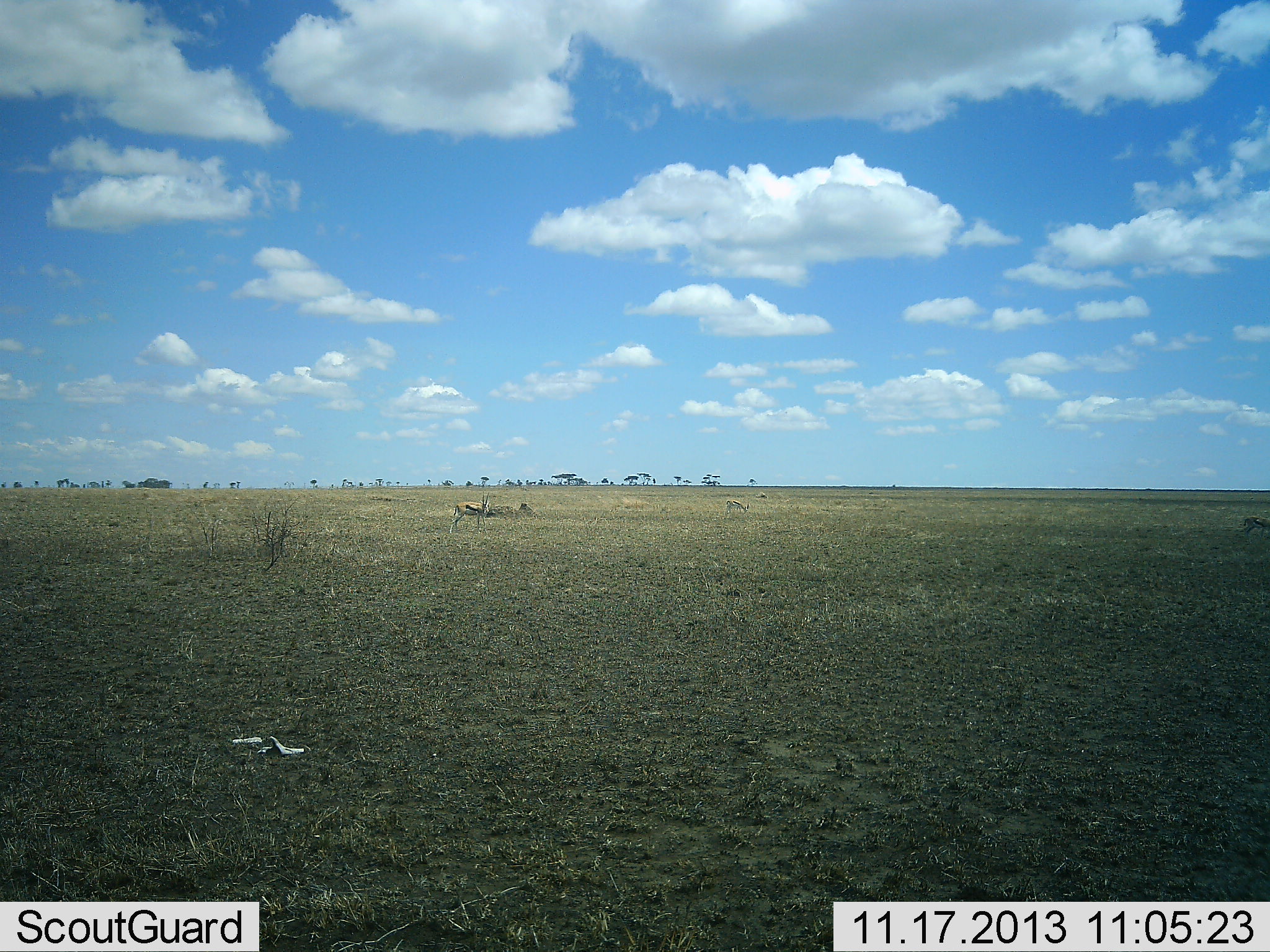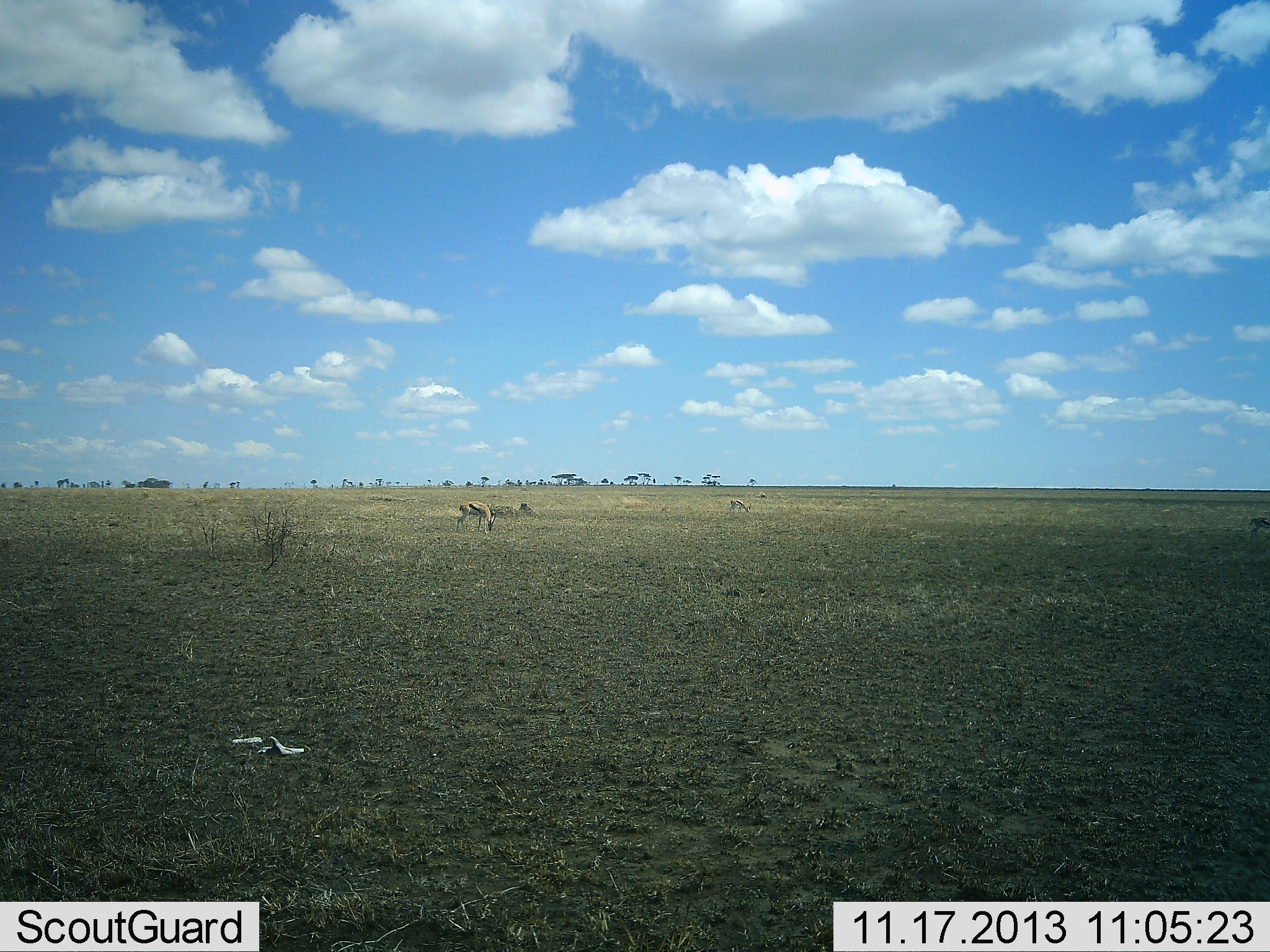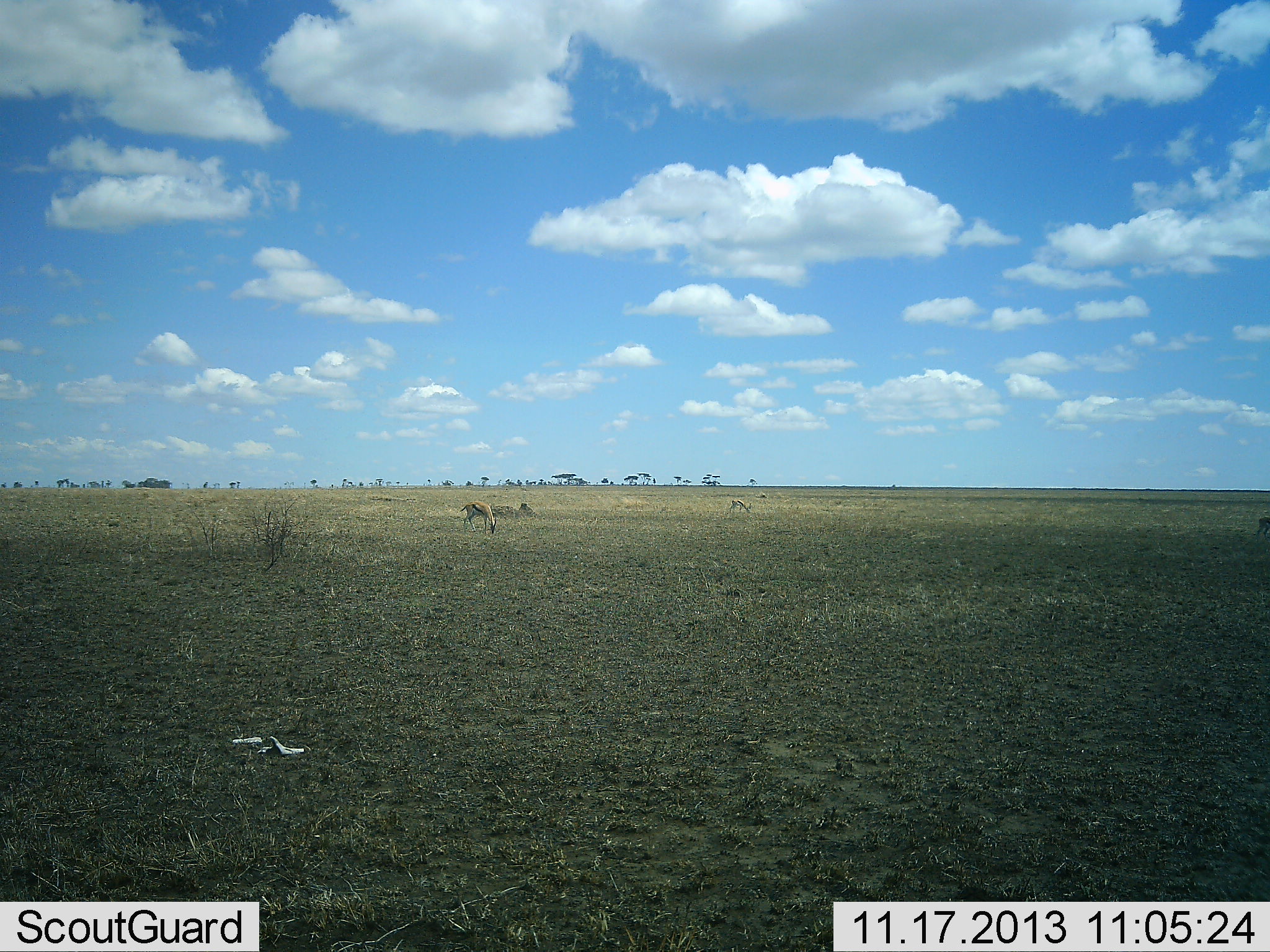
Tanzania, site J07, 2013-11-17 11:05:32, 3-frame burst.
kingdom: Animalia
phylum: Chordata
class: Mammalia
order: Artiodactyla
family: Bovidae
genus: Eudorcas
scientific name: Eudorcas thomsonii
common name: thomson's gazelle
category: gazellethomsons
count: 3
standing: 40%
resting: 0%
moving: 10%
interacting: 0%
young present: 0%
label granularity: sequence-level